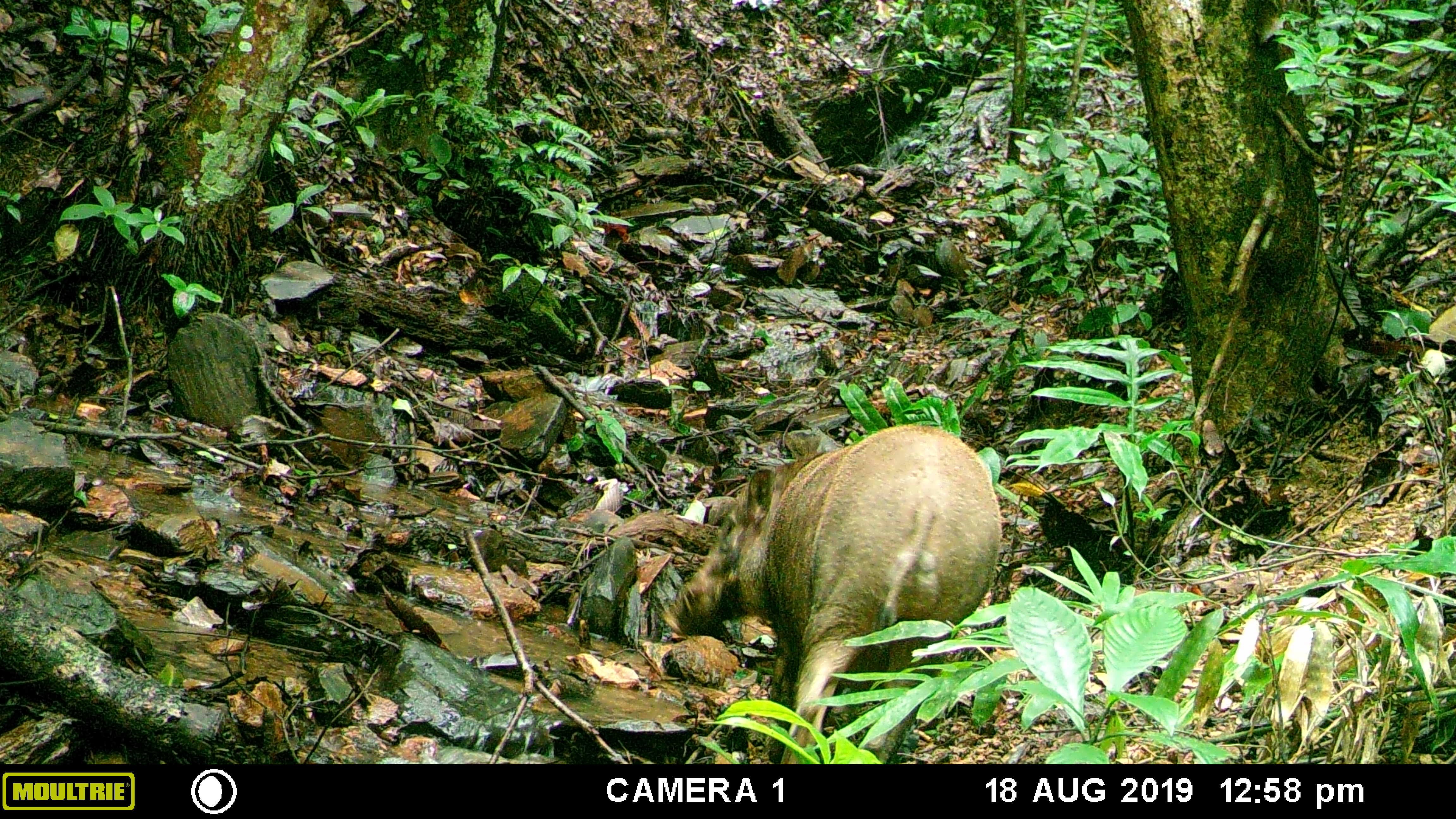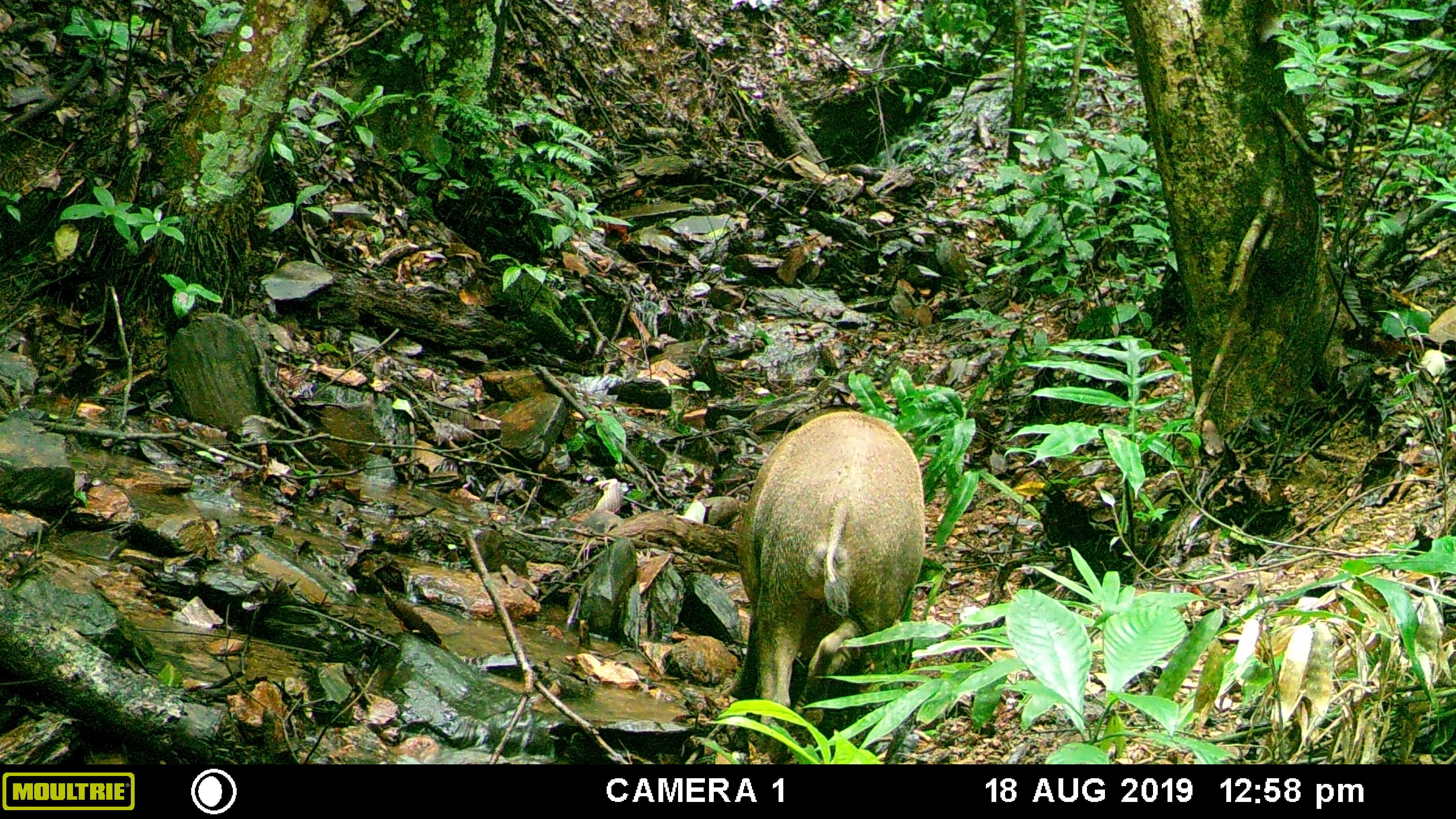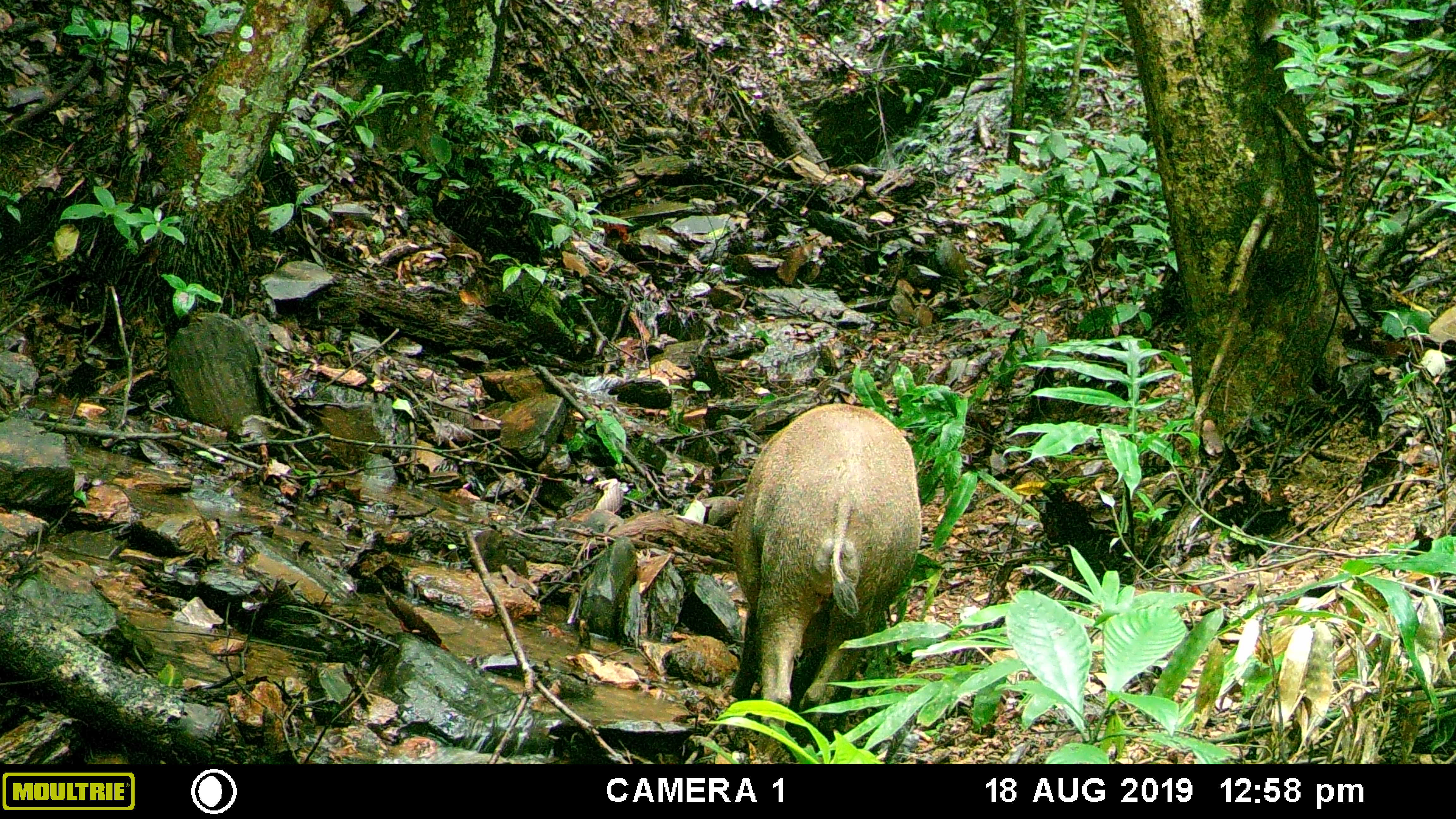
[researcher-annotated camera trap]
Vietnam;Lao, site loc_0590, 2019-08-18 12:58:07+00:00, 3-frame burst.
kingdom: Animalia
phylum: Chordata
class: Mammalia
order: Artiodactyla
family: Suidae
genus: Sus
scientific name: Sus scrofa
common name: eurasian wild pig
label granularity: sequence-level